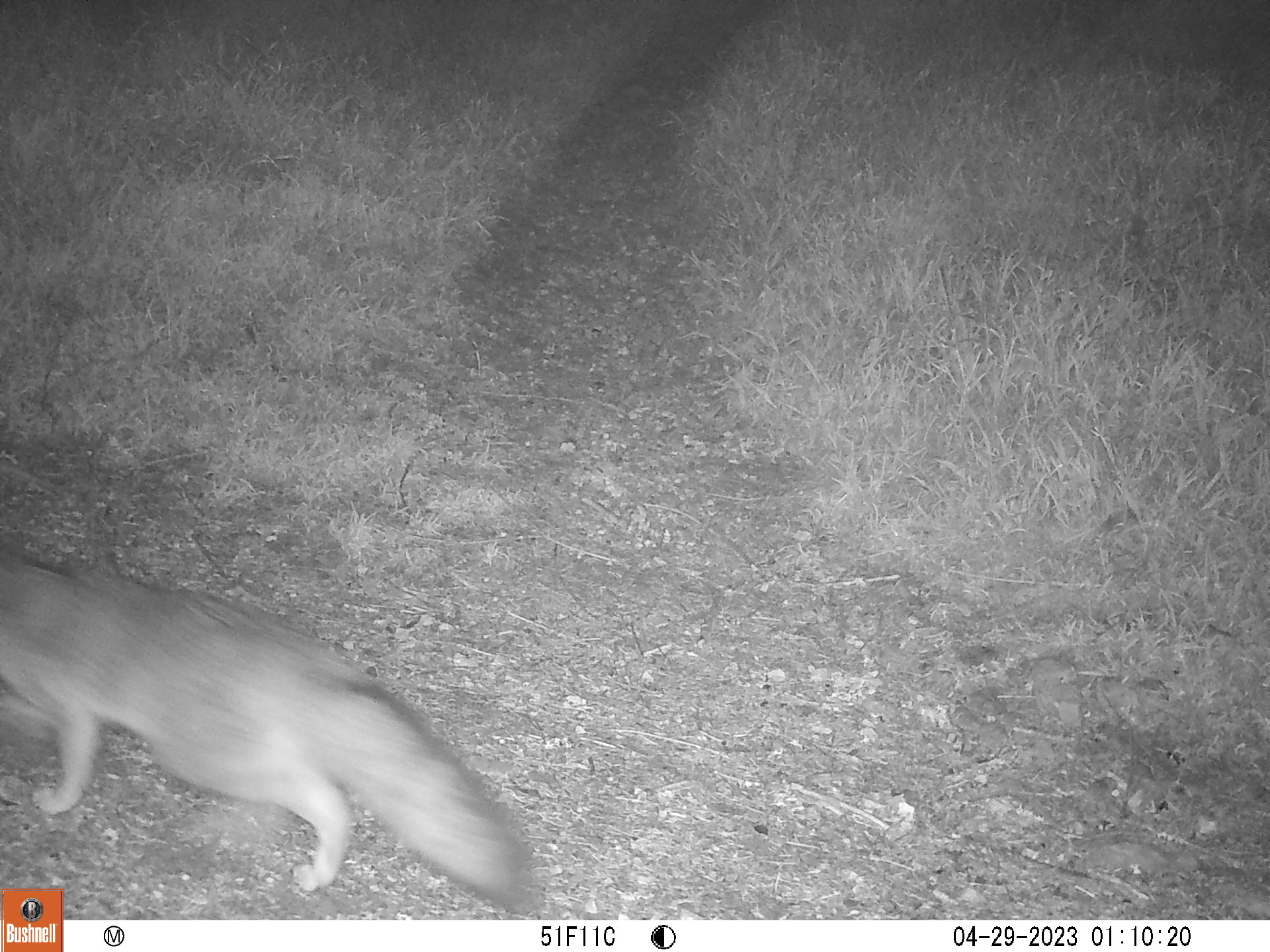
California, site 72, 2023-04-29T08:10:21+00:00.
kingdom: Animalia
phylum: Chordata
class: Mammalia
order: Carnivora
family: Canidae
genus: Urocyon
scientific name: Urocyon cinereoargenteus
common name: gray fox